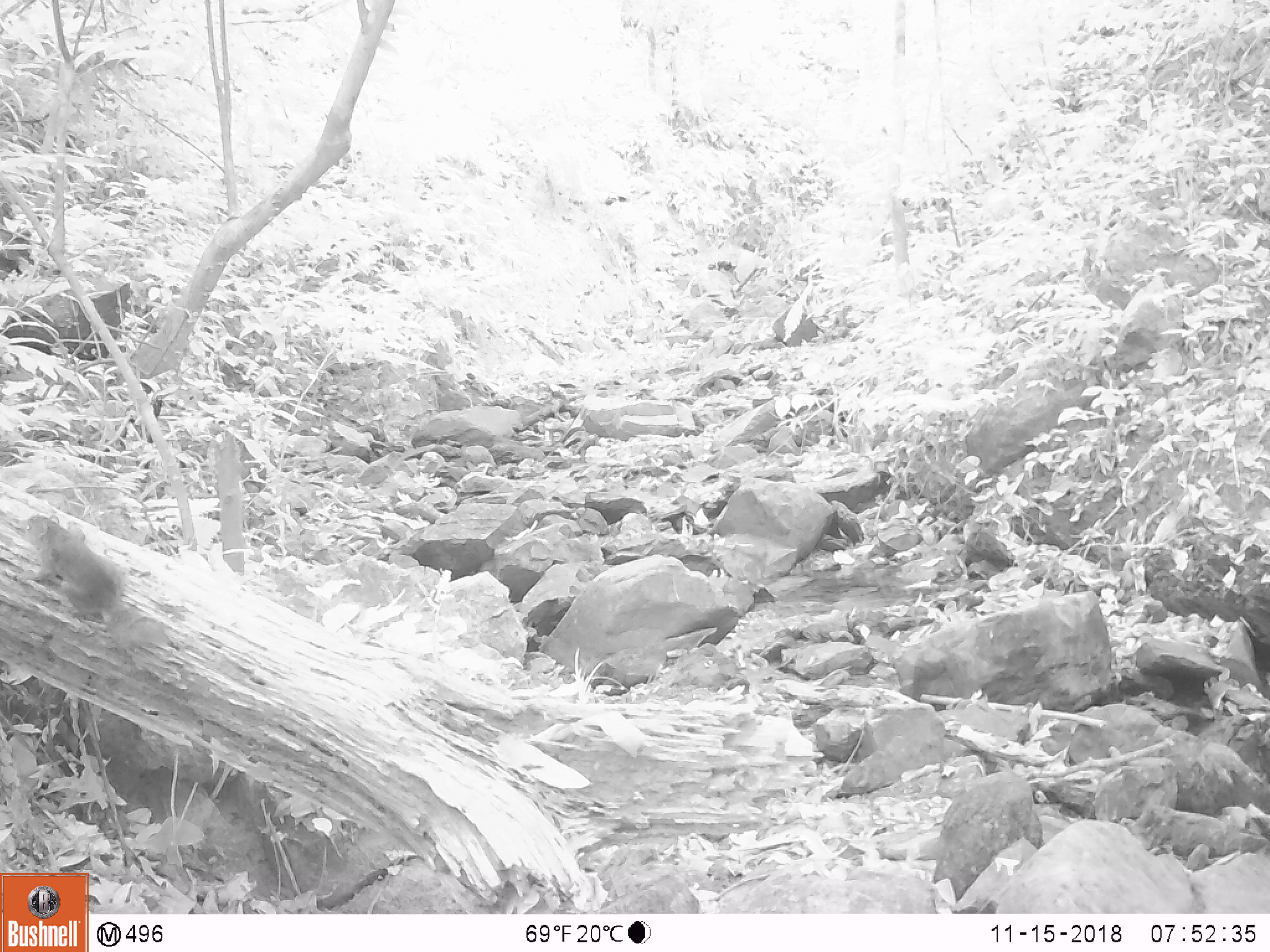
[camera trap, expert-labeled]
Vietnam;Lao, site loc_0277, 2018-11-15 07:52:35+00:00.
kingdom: Animalia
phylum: Chordata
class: Mammalia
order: Rodentia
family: Sciuridae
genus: Dremomys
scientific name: Dremomys rufigenis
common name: red-cheeked squirrel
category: red cheeked squirrel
Red cheeked squirrel (red-cheeked squirrel) (Dremomys rufigenis). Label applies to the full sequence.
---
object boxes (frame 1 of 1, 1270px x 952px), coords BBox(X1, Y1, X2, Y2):
red cheeked squirrel: BBox(12, 512, 175, 652)